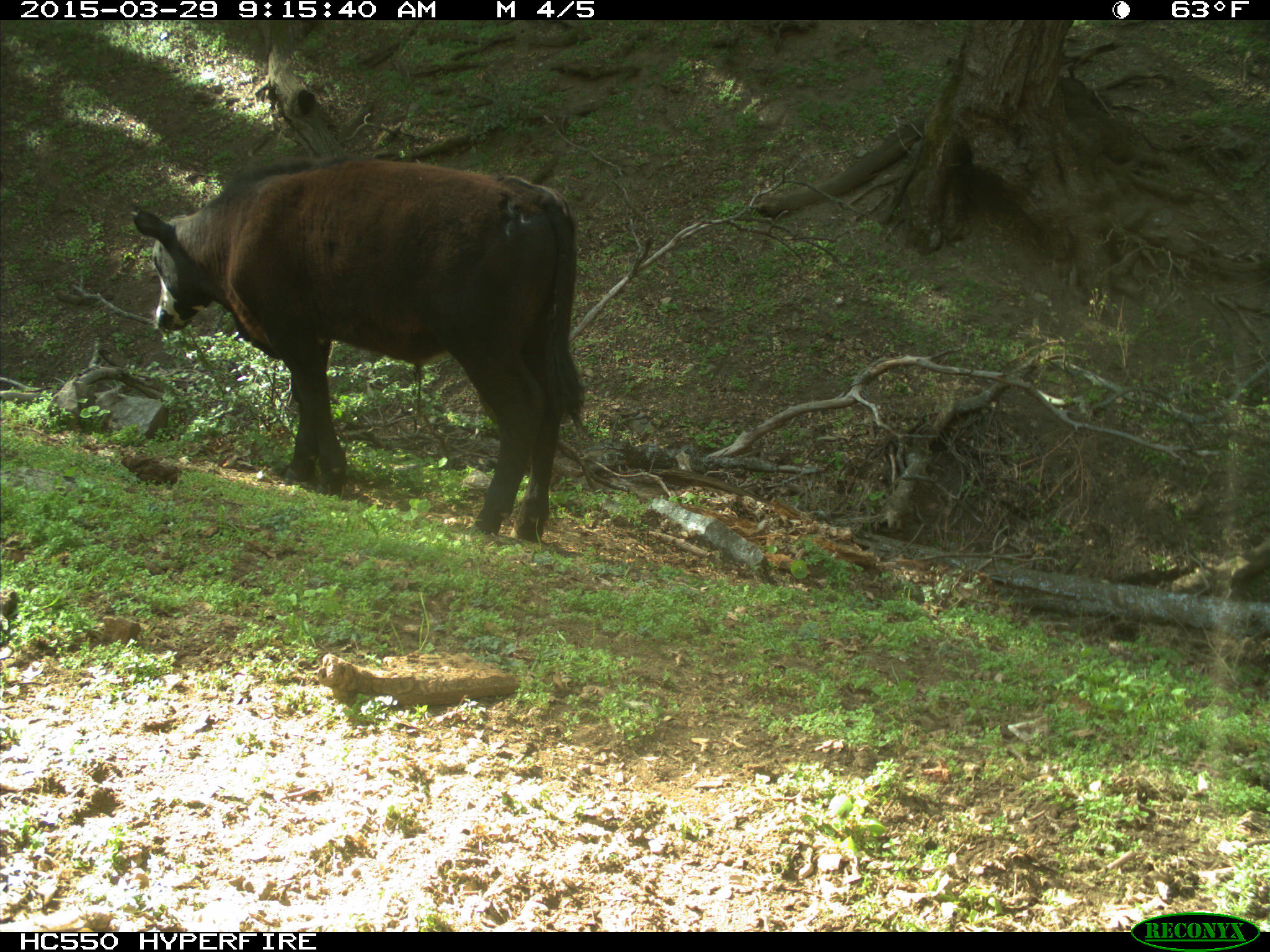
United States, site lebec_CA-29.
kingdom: Animalia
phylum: Chordata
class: Mammalia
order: Artiodactyla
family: Bovidae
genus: Bos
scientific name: Bos taurus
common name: domestic cow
Bos taurus (domestic cow).